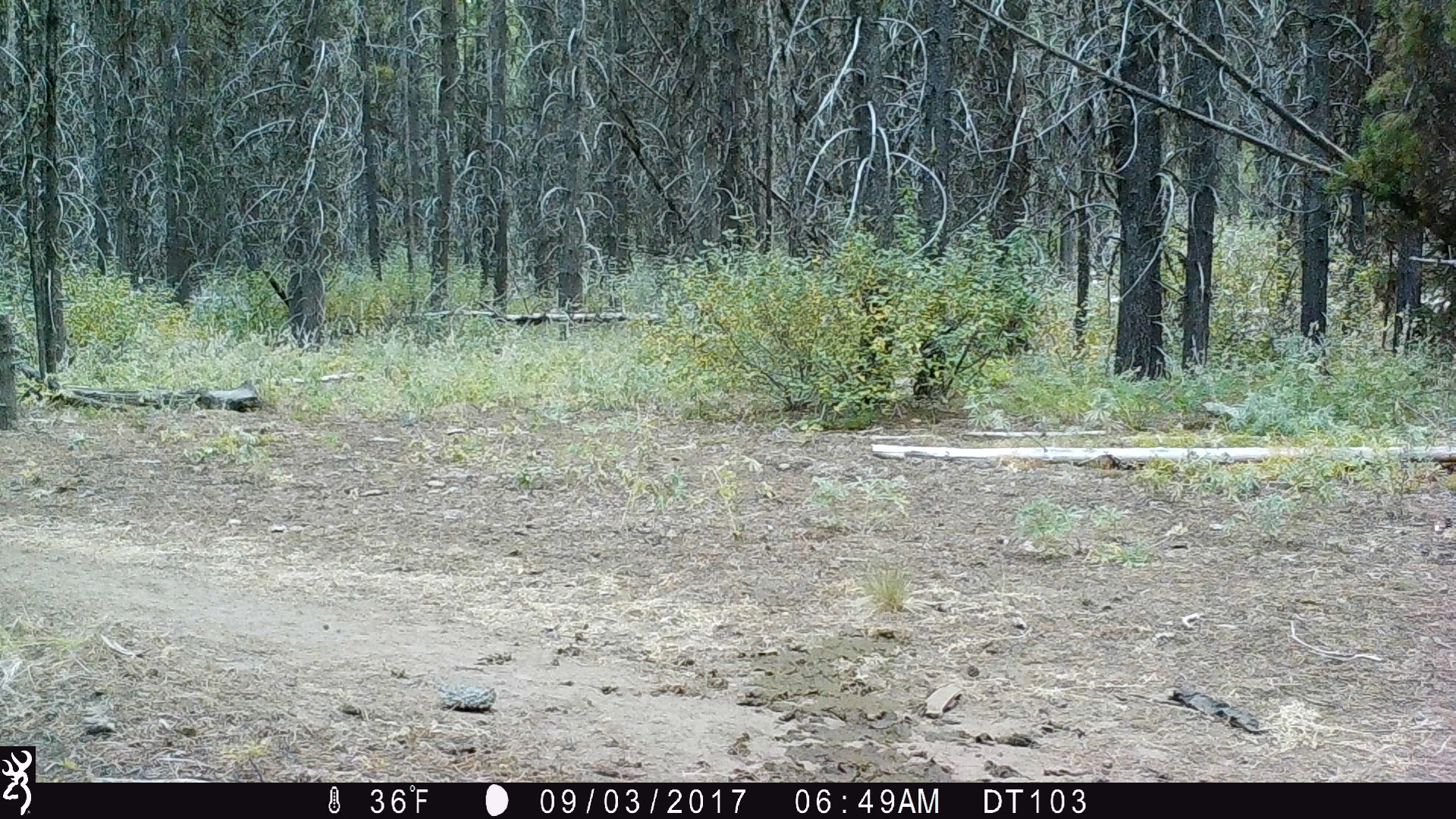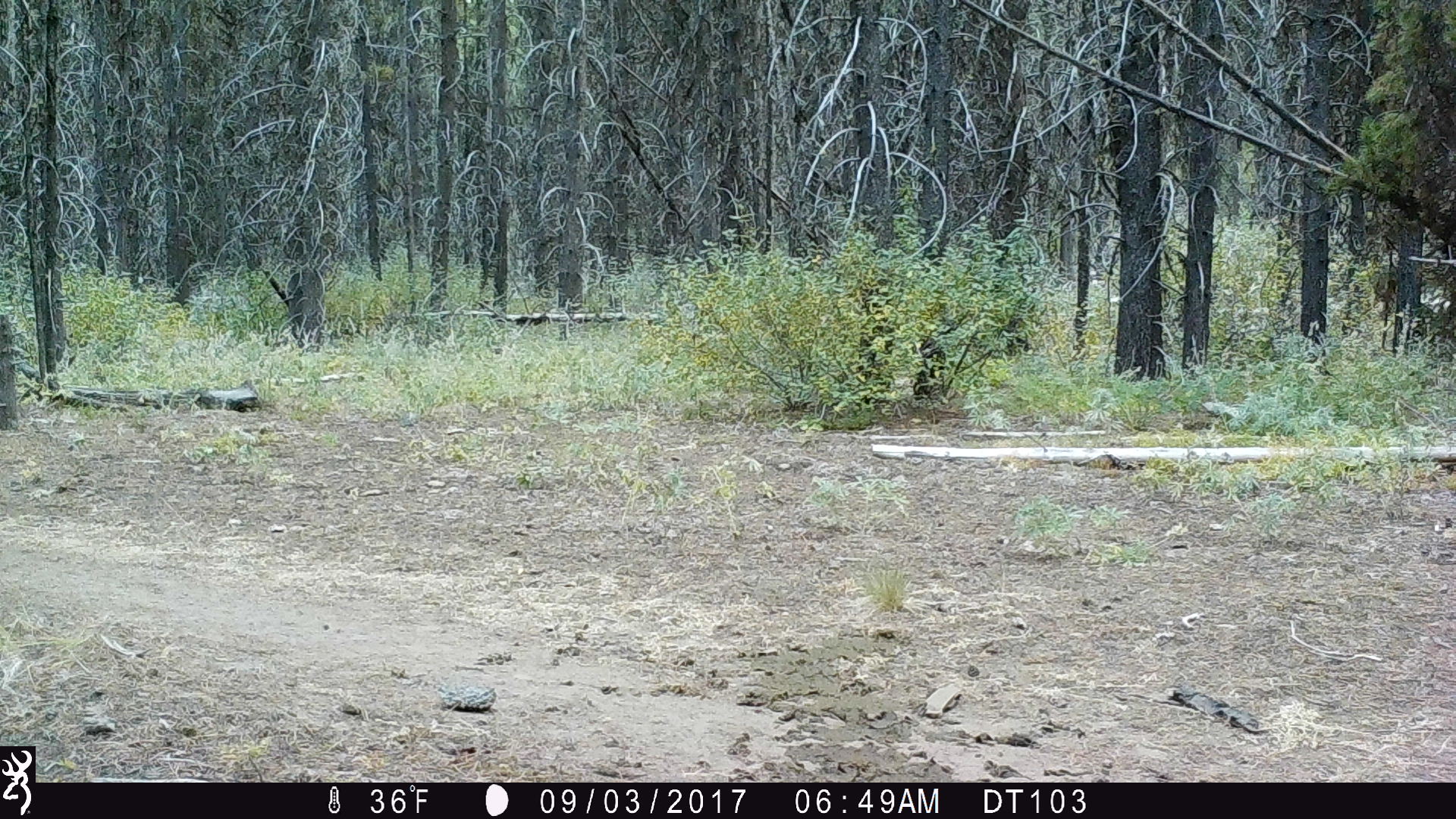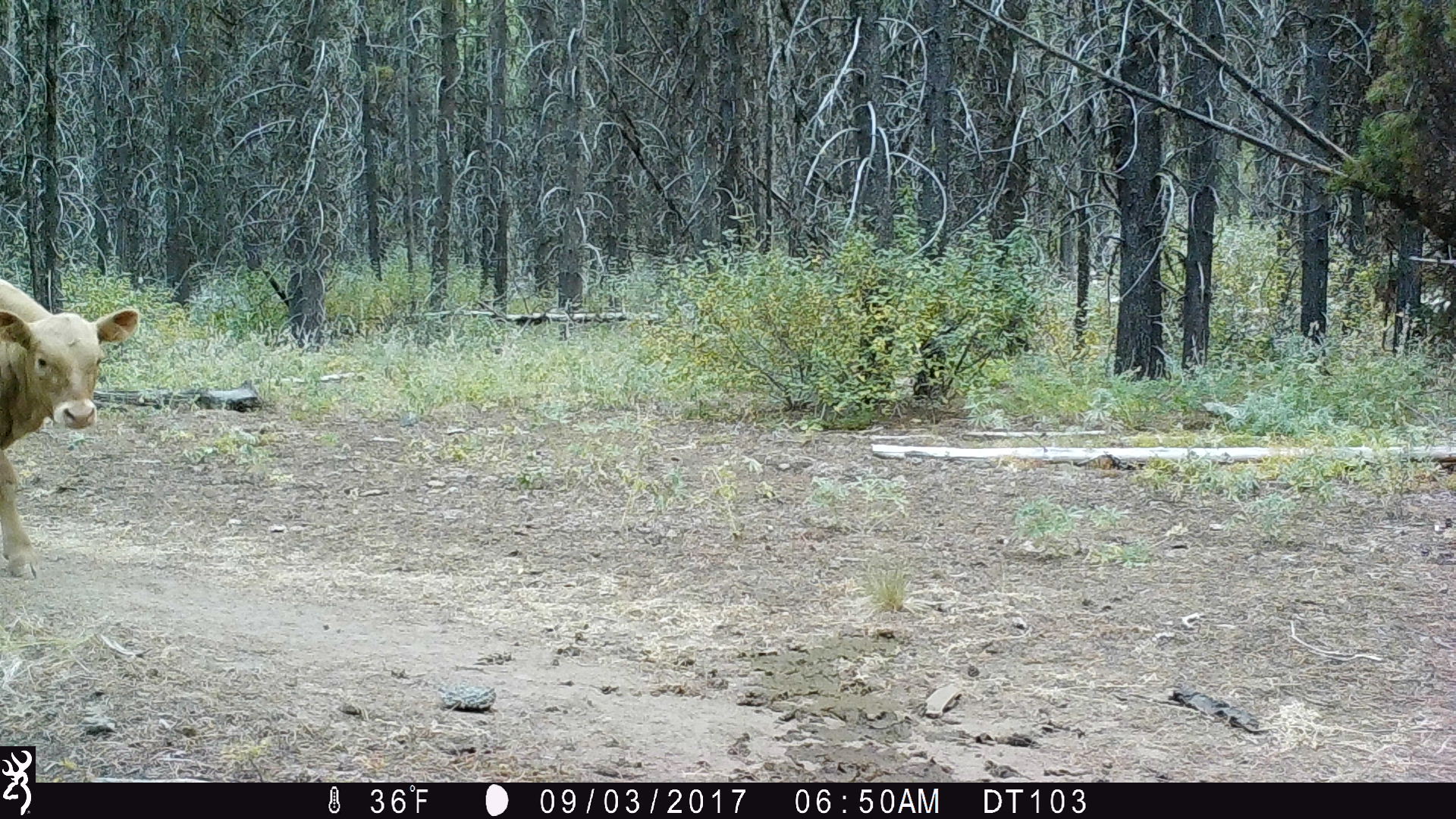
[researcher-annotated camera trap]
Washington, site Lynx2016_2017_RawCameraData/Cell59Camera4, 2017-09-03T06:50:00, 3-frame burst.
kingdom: Animalia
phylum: Chordata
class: Mammalia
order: Artiodactyla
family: Bovidae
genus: Bos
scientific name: Bos taurus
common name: domestic cattle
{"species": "domestic cattle (Bos taurus)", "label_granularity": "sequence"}